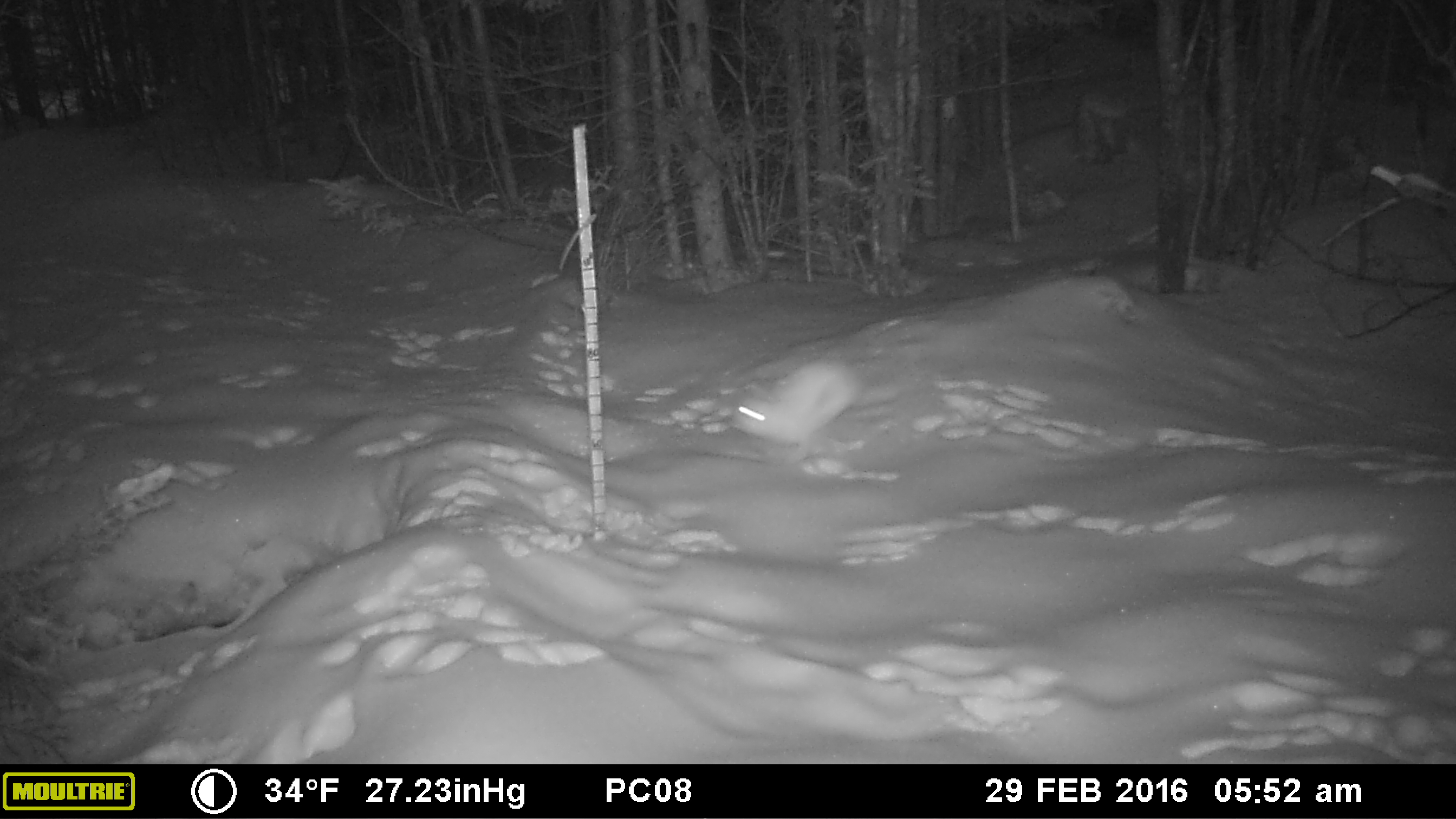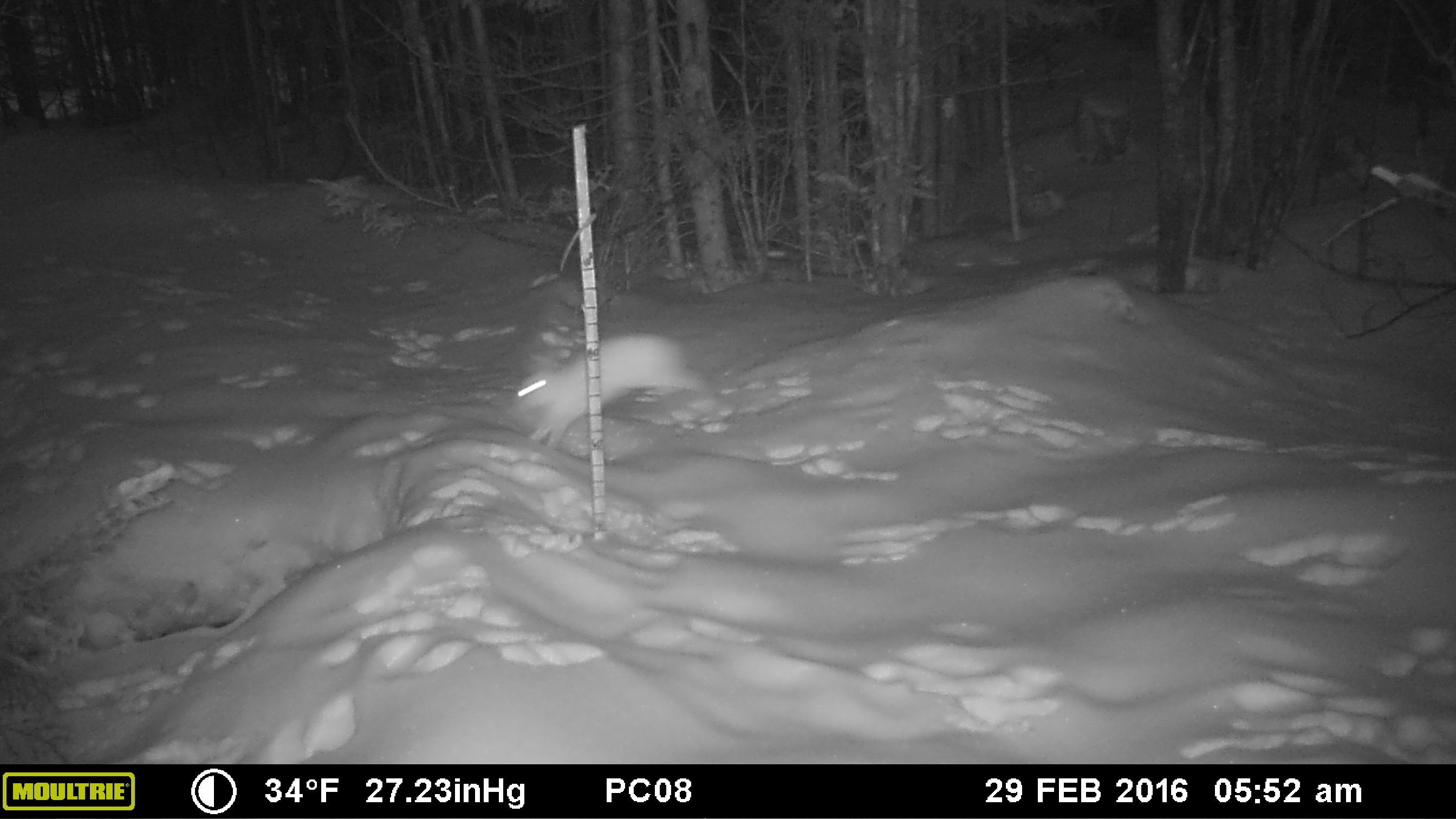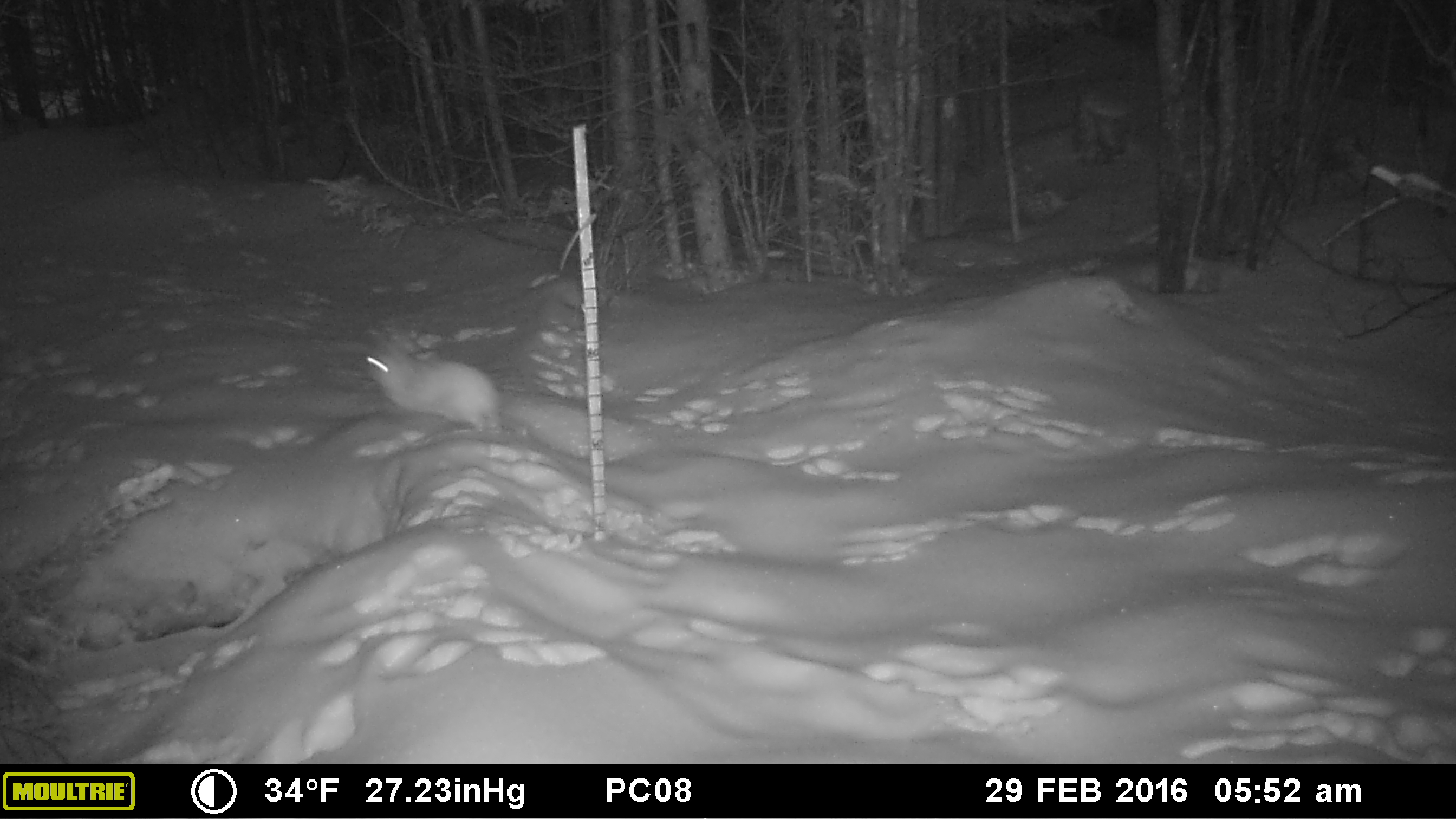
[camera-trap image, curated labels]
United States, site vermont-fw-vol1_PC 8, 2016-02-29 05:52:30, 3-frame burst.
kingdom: Animalia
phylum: Chordata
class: Mammalia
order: Lagomorpha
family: Leporidae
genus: Lepus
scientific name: Lepus americanus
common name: snowshoe hare